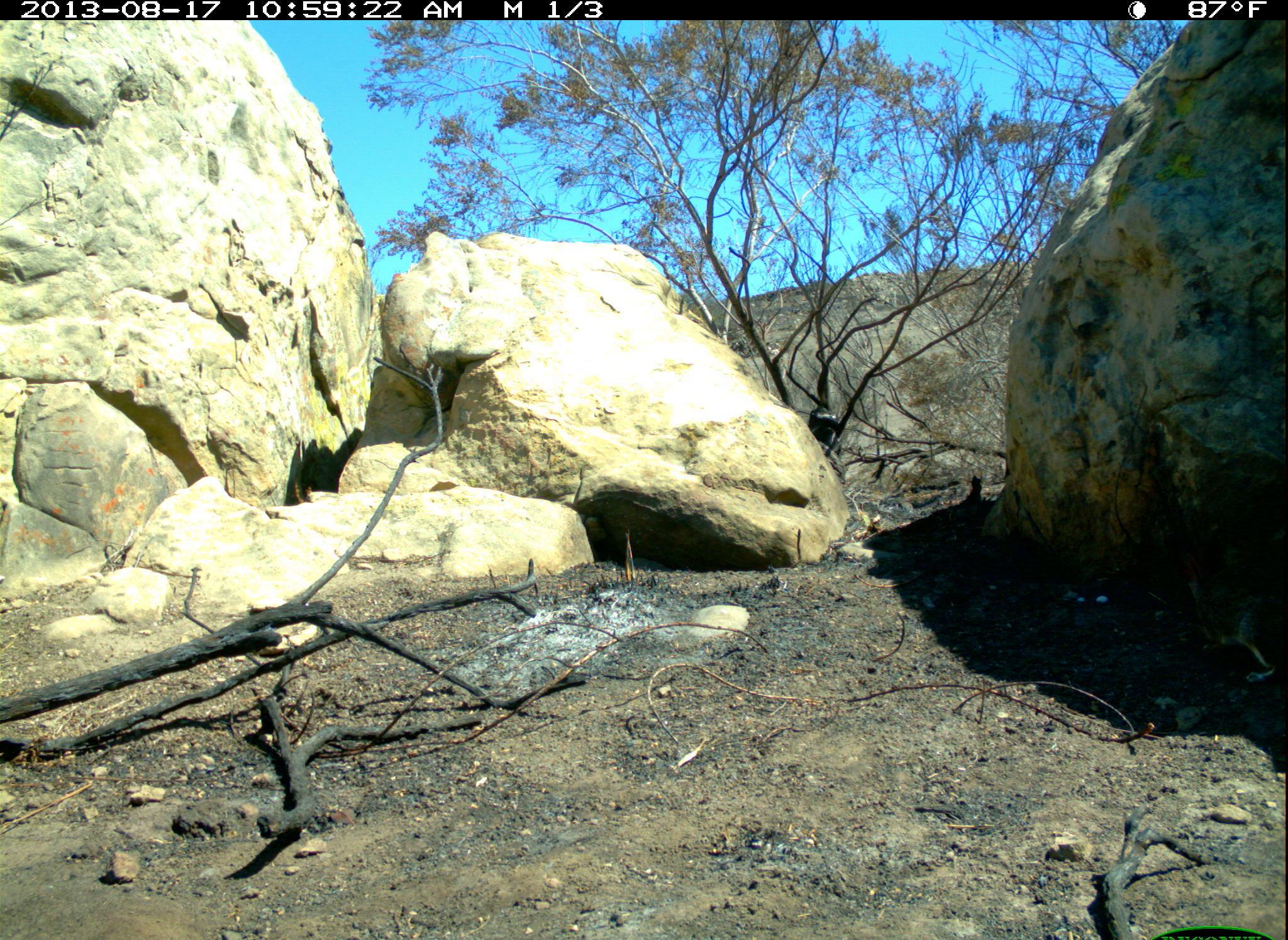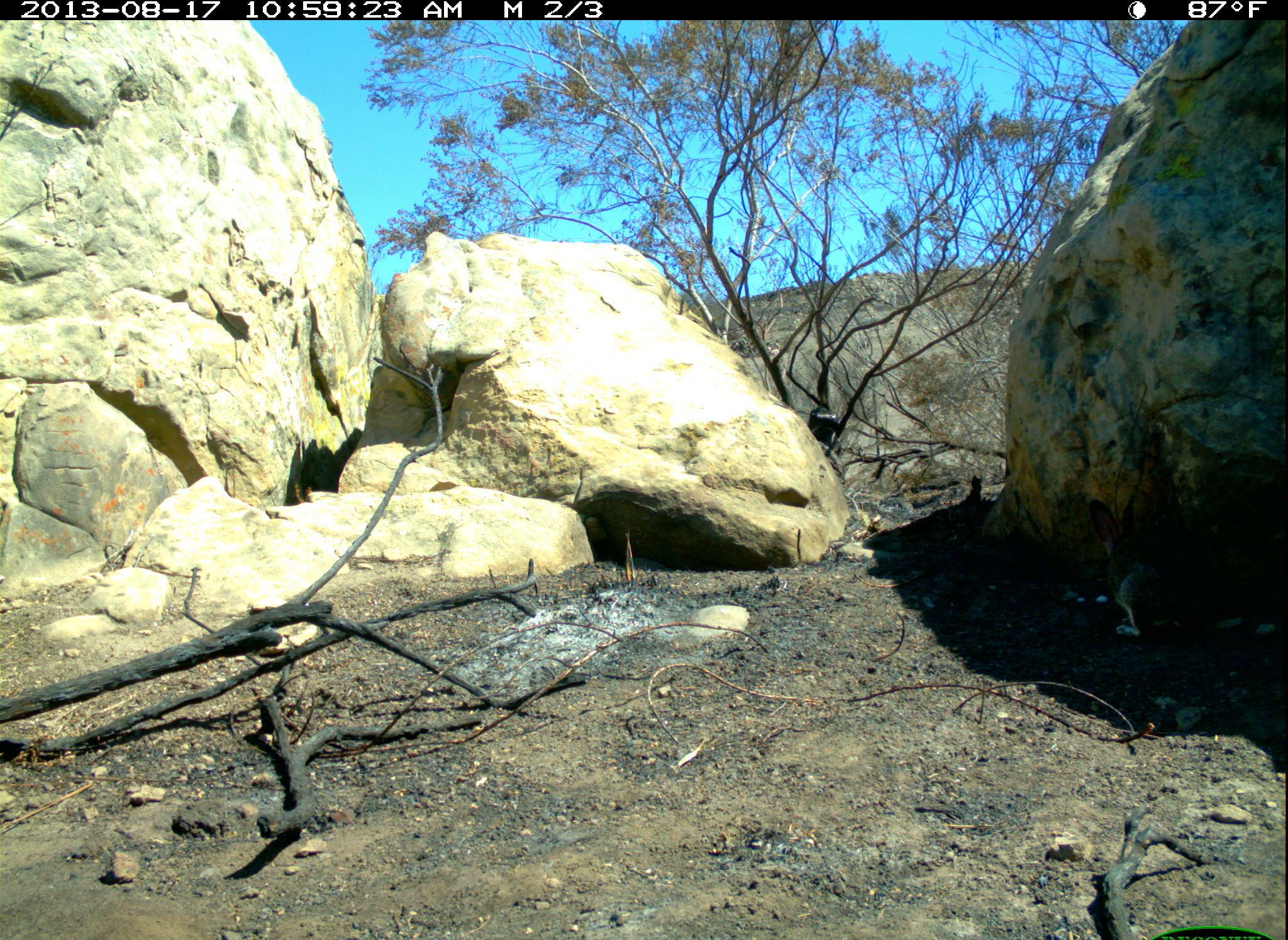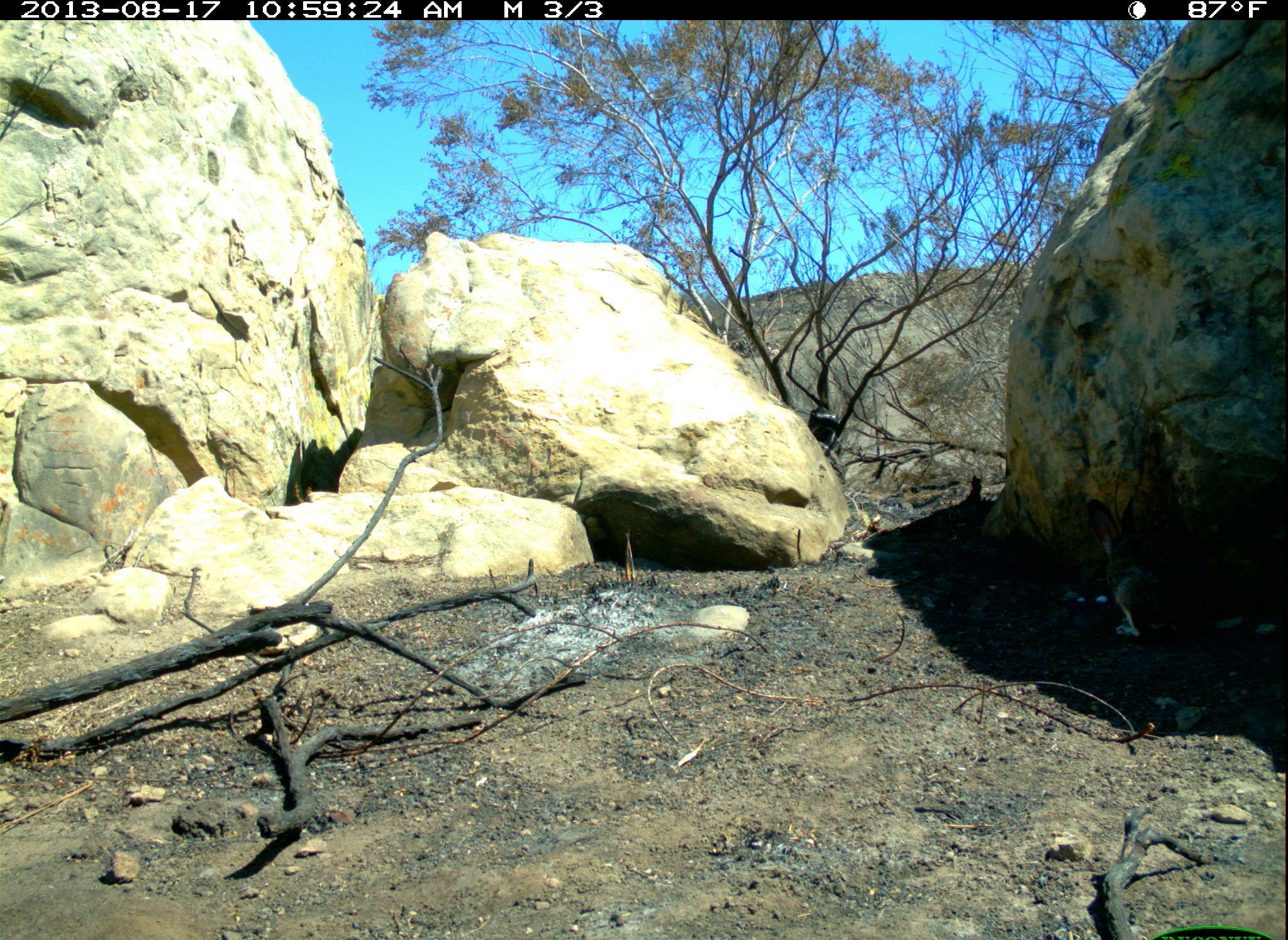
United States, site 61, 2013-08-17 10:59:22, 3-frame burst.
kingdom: Animalia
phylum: Chordata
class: Mammalia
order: Lagomorpha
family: Leporidae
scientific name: Leporidae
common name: rabbits and hares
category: rabbit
Rabbit (rabbits and hares) (Leporidae).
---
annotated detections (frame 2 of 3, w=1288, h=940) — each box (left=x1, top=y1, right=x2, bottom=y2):
rabbit: (left=1082, top=490, right=1198, bottom=659)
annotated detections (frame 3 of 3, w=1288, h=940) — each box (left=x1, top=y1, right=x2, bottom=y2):
rabbit: (left=1080, top=494, right=1205, bottom=643)